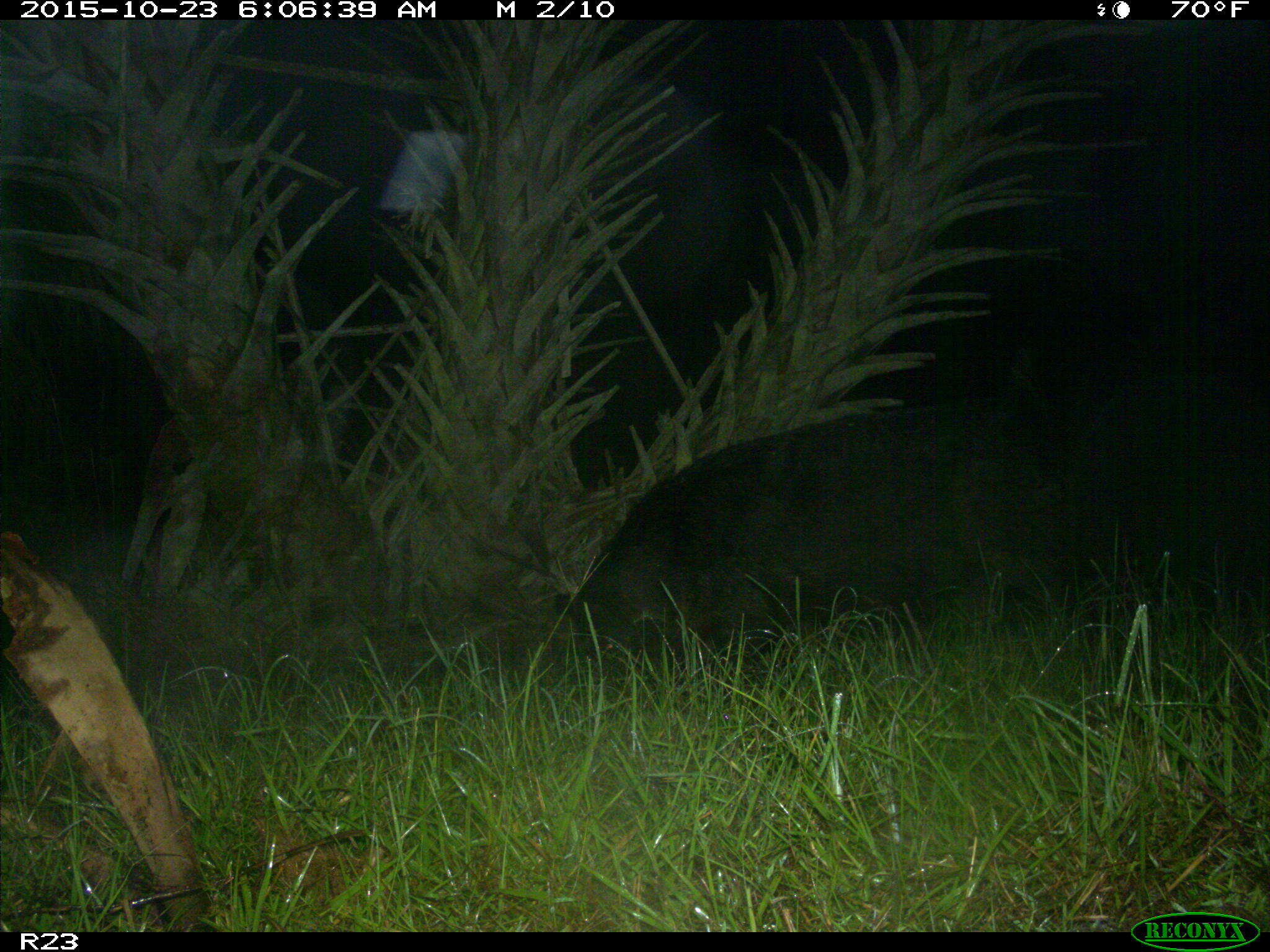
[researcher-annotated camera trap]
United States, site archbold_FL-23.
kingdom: Animalia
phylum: Chordata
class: Mammalia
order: Artiodactyla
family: Suidae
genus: Sus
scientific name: Sus scrofa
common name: wild boar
Sus scrofa (wild boar).